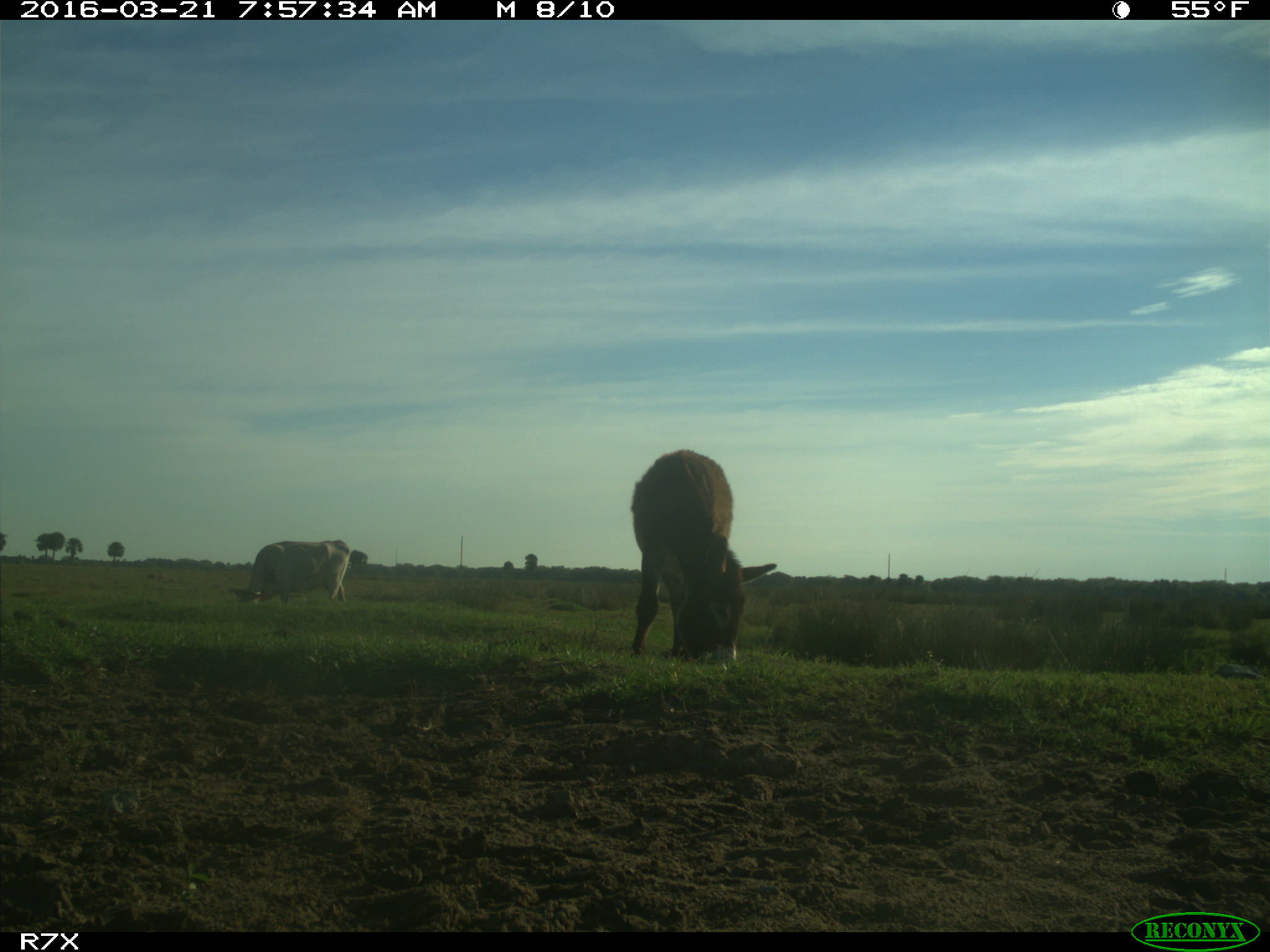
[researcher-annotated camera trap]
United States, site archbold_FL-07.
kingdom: Animalia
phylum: Chordata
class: Mammalia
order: Artiodactyla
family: Bovidae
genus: Bos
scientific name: Bos taurus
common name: domestic cow